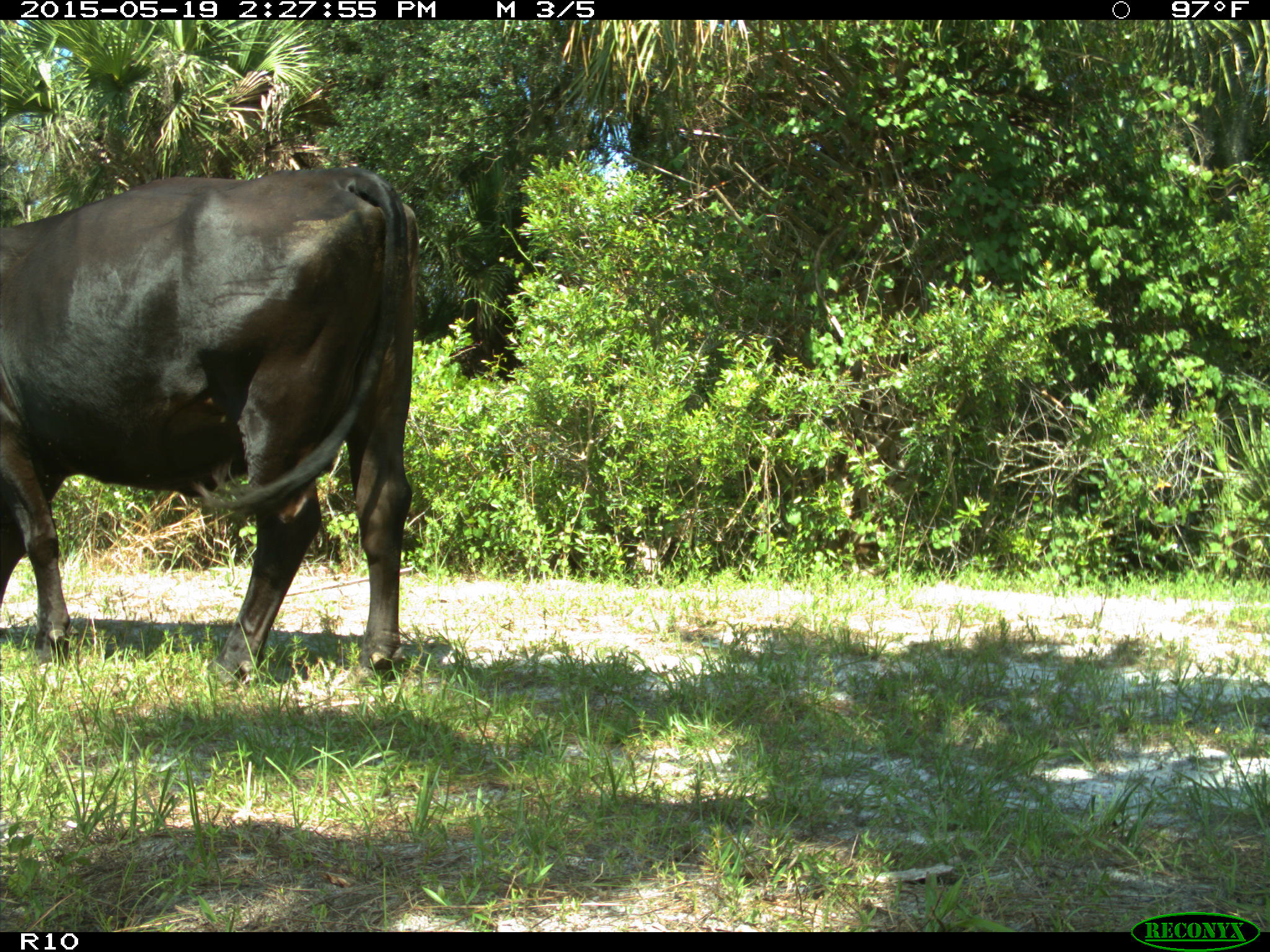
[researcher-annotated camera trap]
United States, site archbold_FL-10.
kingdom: Animalia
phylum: Chordata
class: Mammalia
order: Artiodactyla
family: Bovidae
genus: Bos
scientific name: Bos taurus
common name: domestic cow